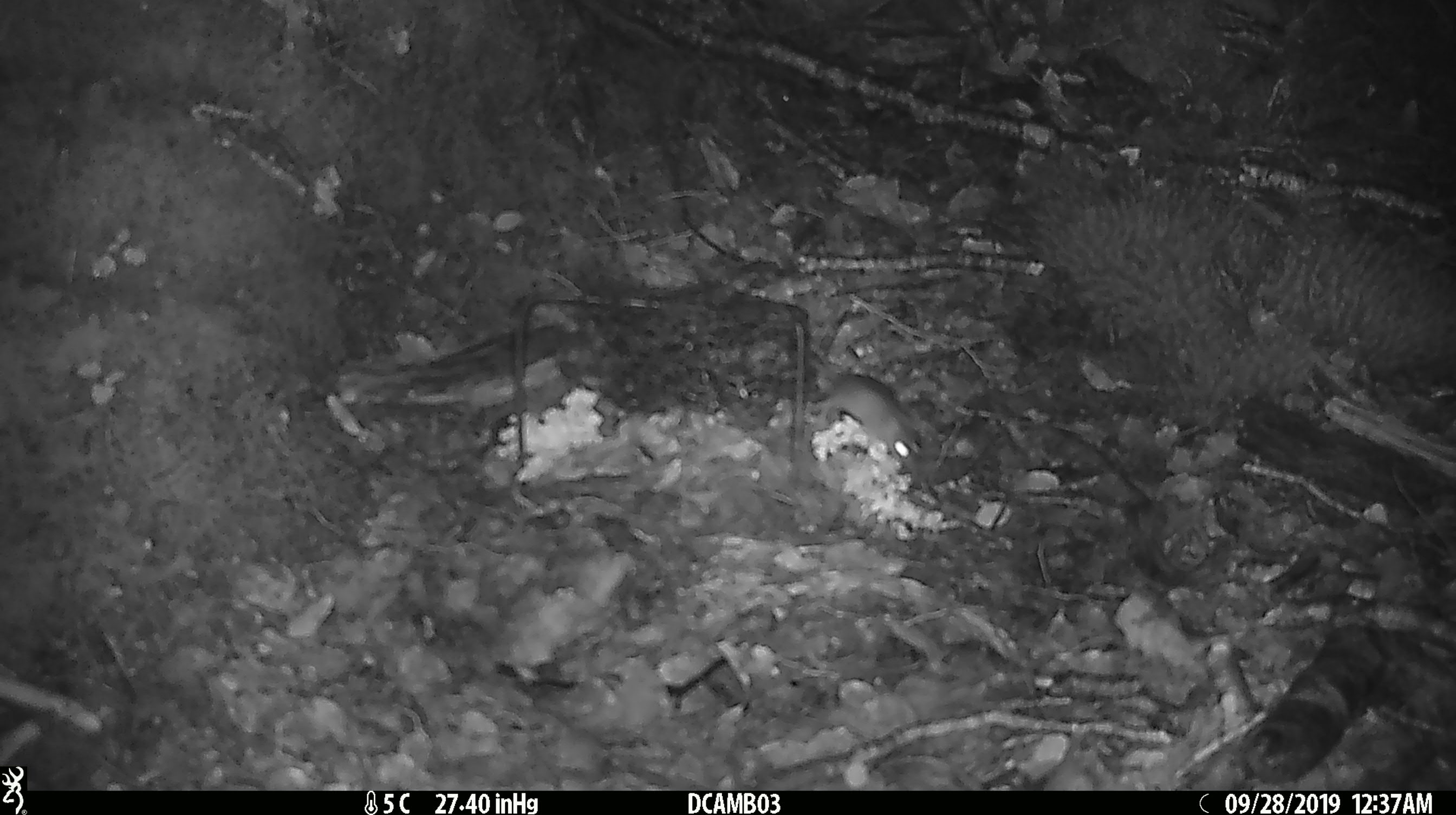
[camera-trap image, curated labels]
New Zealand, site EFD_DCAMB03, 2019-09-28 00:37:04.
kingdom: Animalia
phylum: Chordata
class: Mammalia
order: Rodentia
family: Muridae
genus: Mus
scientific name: Mus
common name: mouse